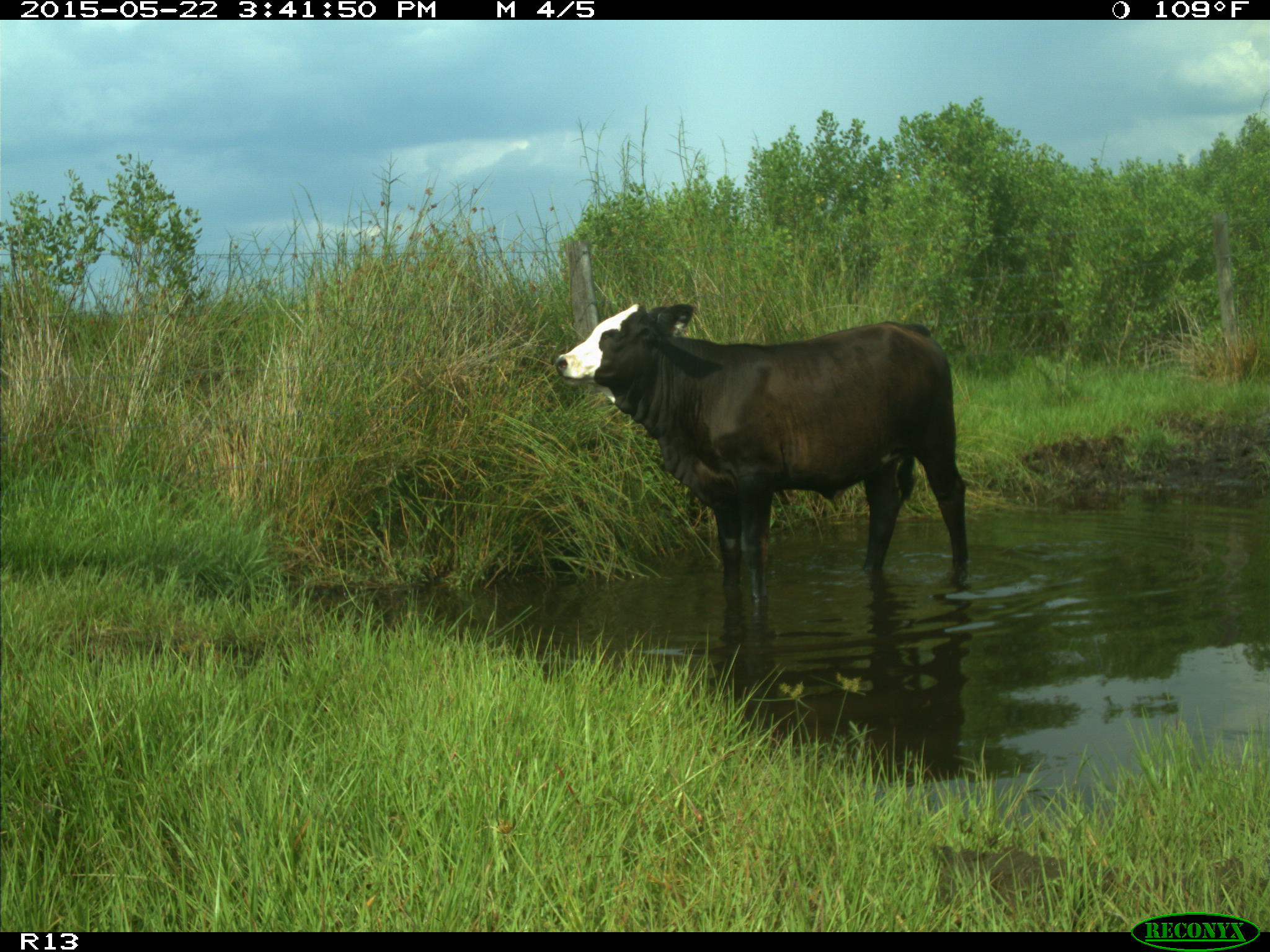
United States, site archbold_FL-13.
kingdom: Animalia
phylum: Chordata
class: Mammalia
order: Artiodactyla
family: Bovidae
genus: Bos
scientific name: Bos taurus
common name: domestic cow